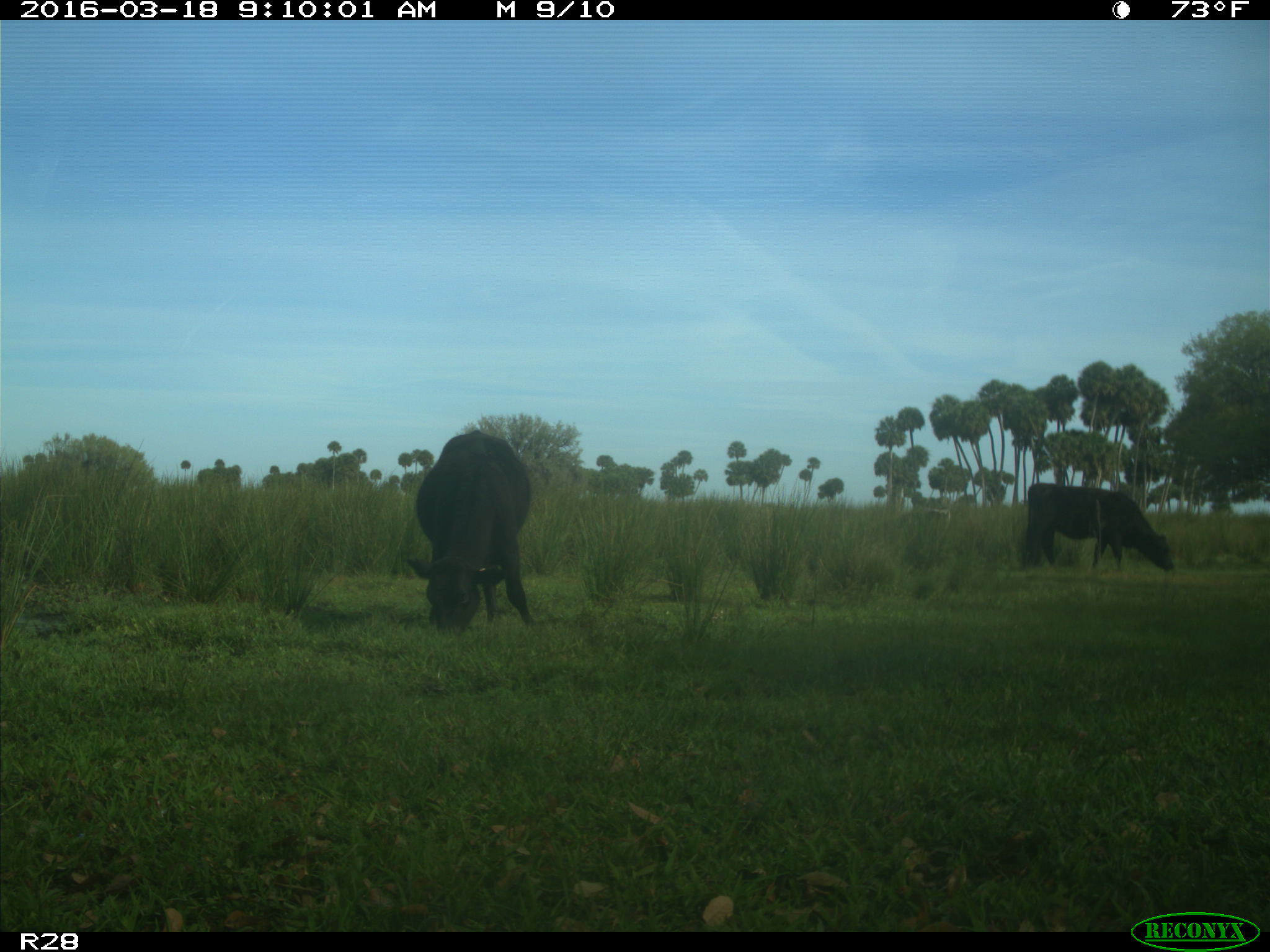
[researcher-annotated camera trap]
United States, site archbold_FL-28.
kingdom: Animalia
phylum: Chordata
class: Mammalia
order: Artiodactyla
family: Bovidae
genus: Bos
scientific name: Bos taurus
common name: domestic cow